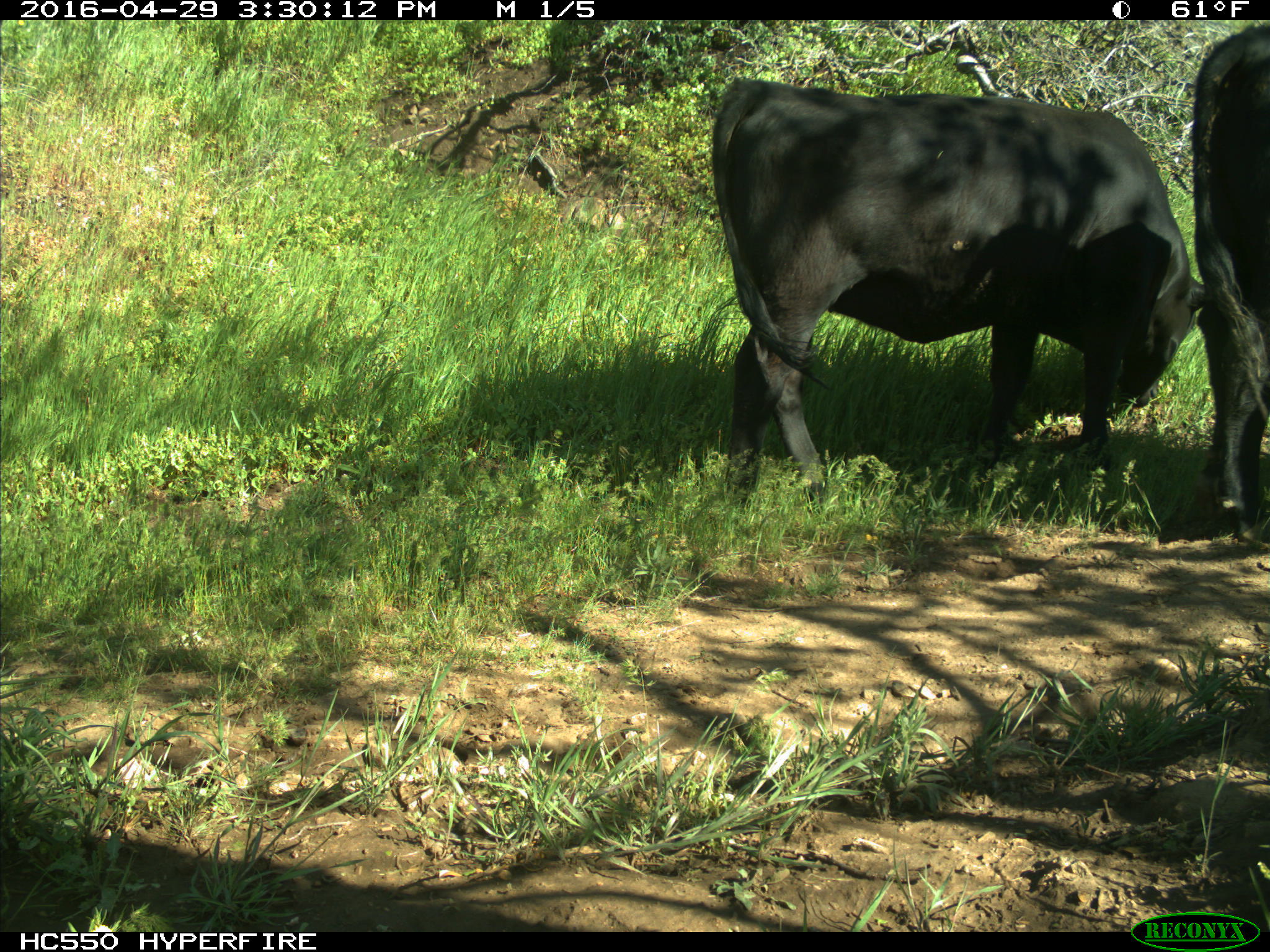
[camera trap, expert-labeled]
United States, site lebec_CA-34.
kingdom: Animalia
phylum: Chordata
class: Mammalia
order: Artiodactyla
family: Bovidae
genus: Bos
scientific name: Bos taurus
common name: domestic cow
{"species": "Bos taurus (domestic cow)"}